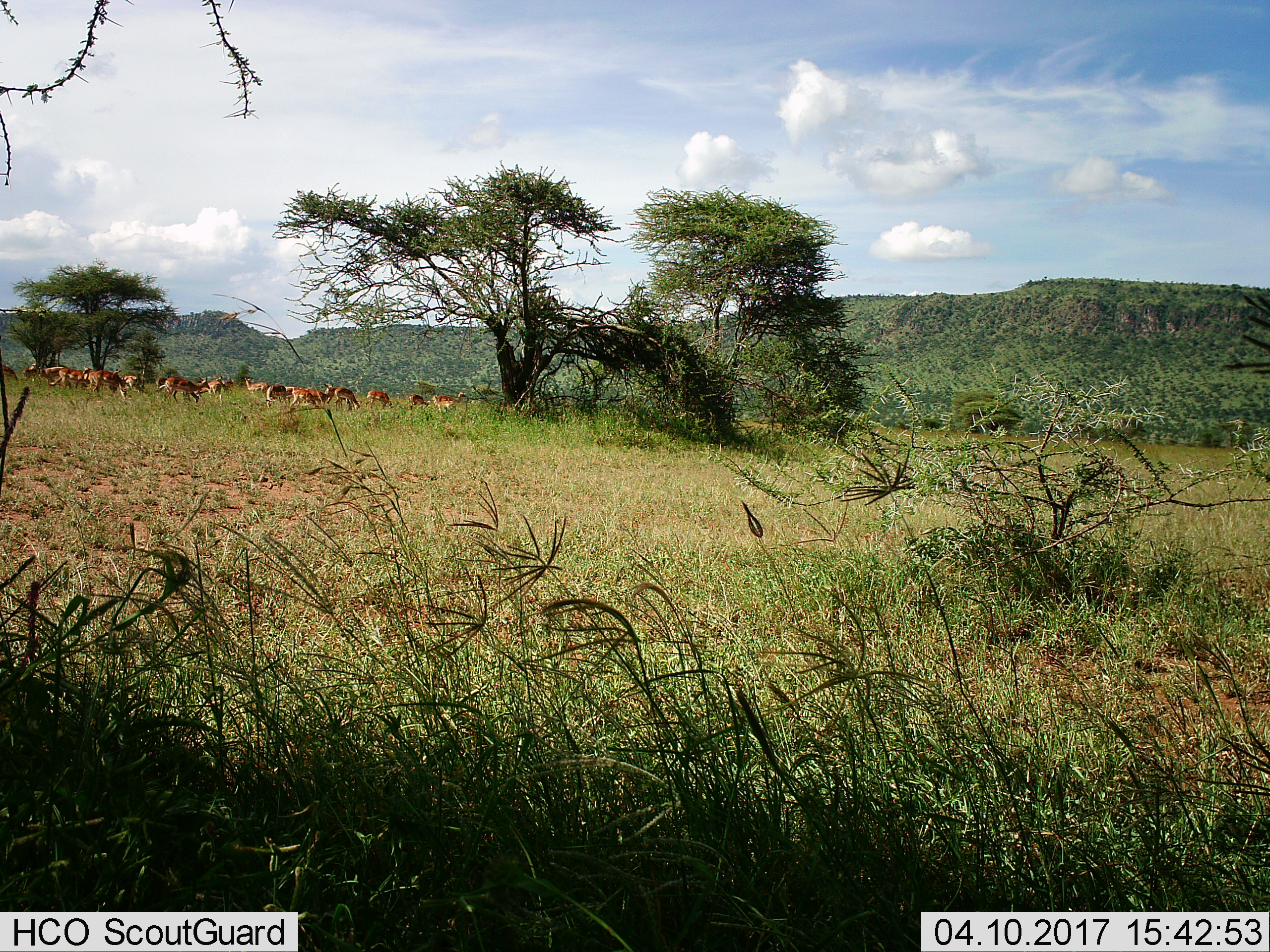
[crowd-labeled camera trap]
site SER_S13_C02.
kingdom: Animalia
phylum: Chordata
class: Mammalia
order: Artiodactyla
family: Bovidae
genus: Aepyceros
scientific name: Aepyceros melampus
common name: impala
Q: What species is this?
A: Impala (Aepyceros melampus).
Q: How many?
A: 11-50.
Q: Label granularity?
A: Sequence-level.